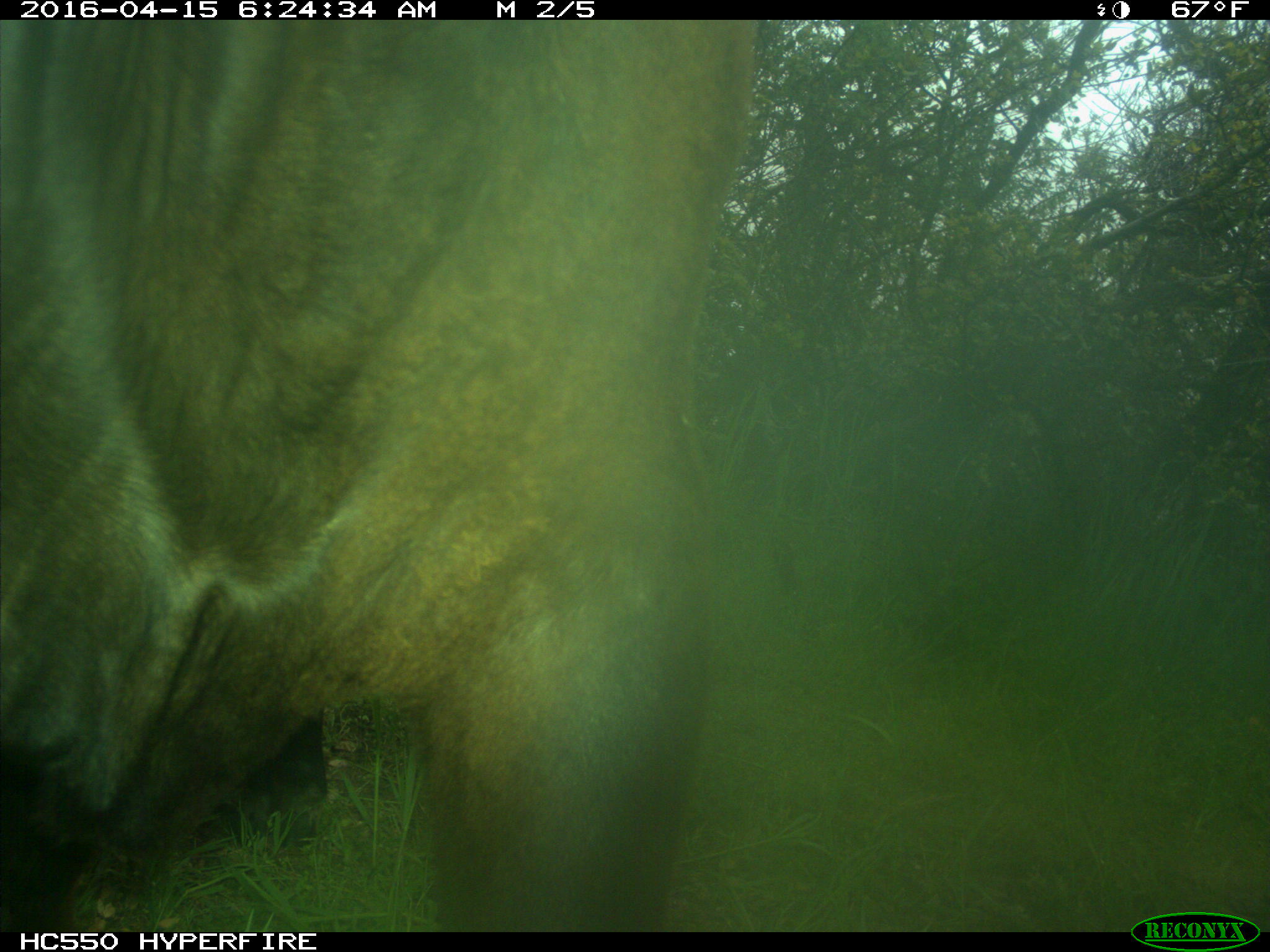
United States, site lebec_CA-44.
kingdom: Animalia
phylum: Chordata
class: Mammalia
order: Artiodactyla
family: Bovidae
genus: Bos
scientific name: Bos taurus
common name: domestic cow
Bos taurus (domestic cow).